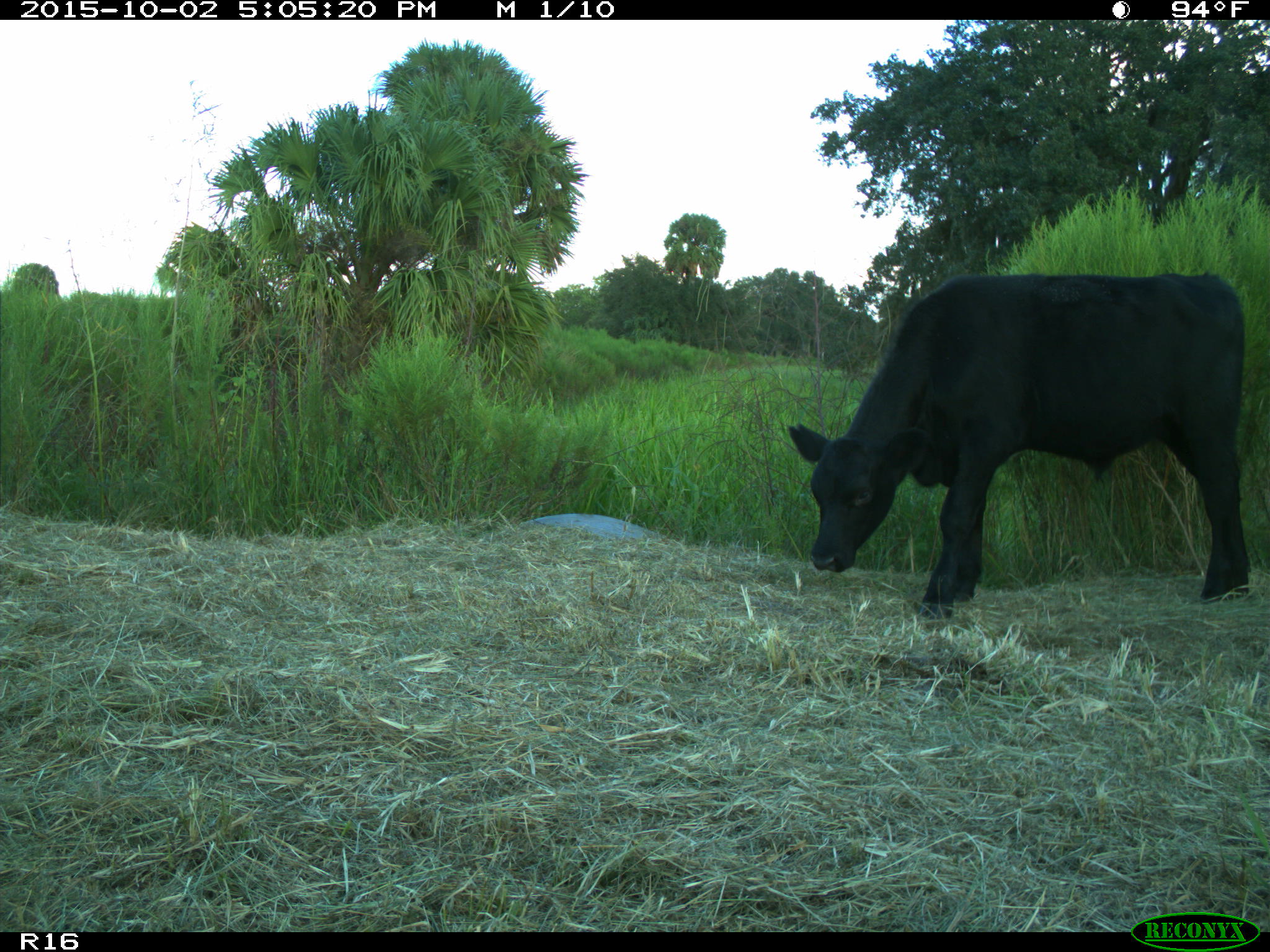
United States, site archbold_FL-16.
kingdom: Animalia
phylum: Chordata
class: Mammalia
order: Artiodactyla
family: Bovidae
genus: Bos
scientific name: Bos taurus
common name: domestic cow